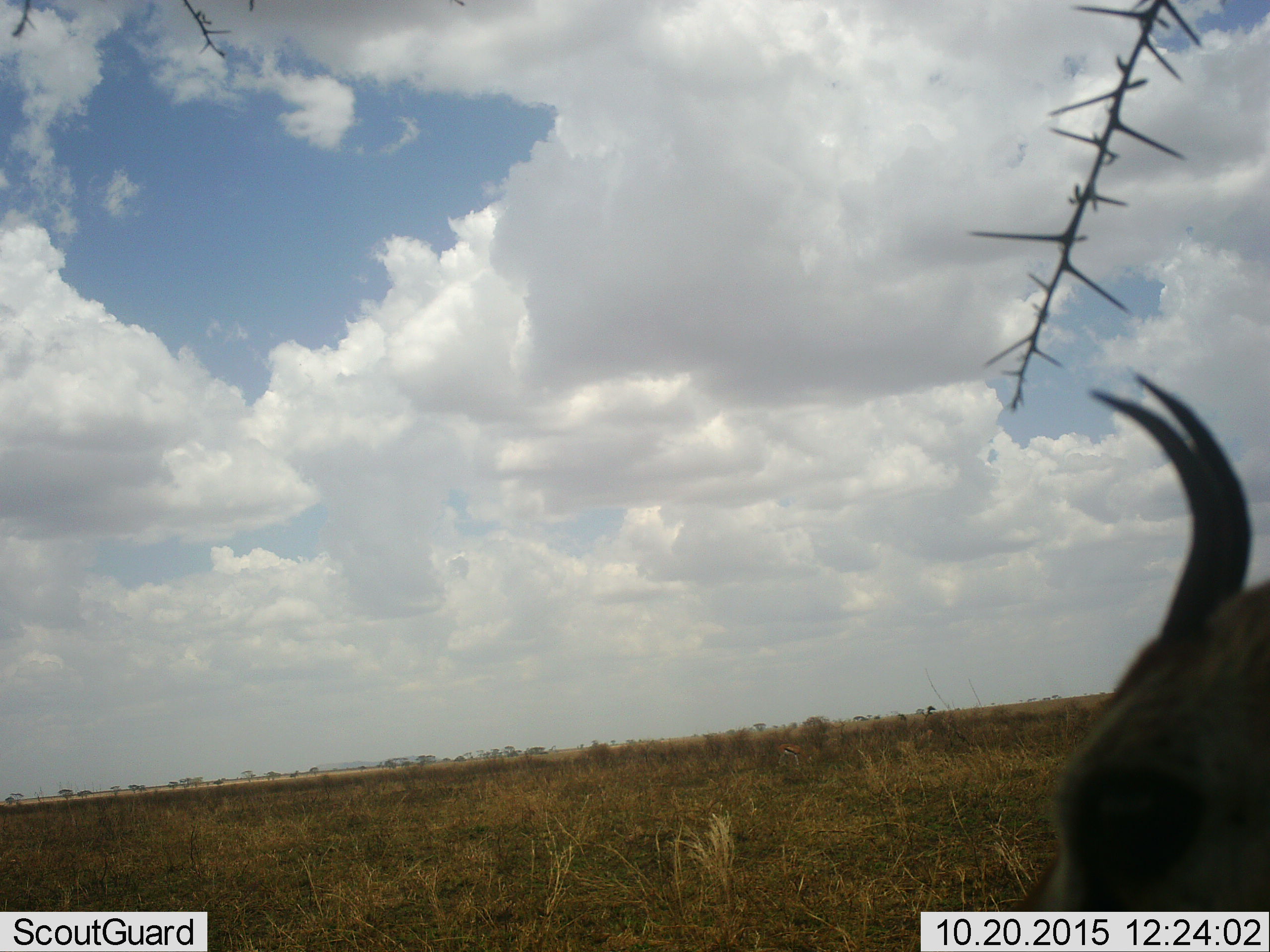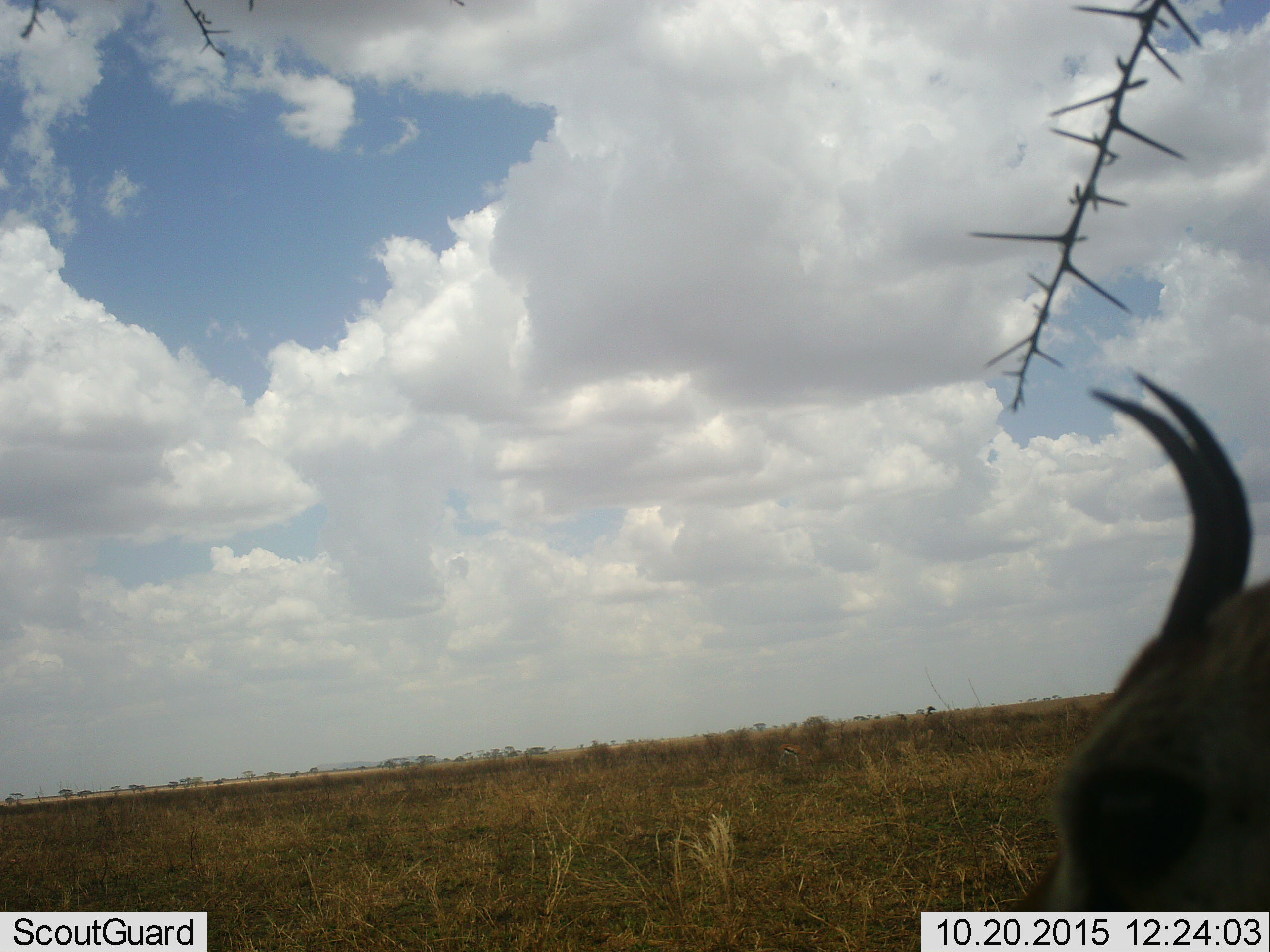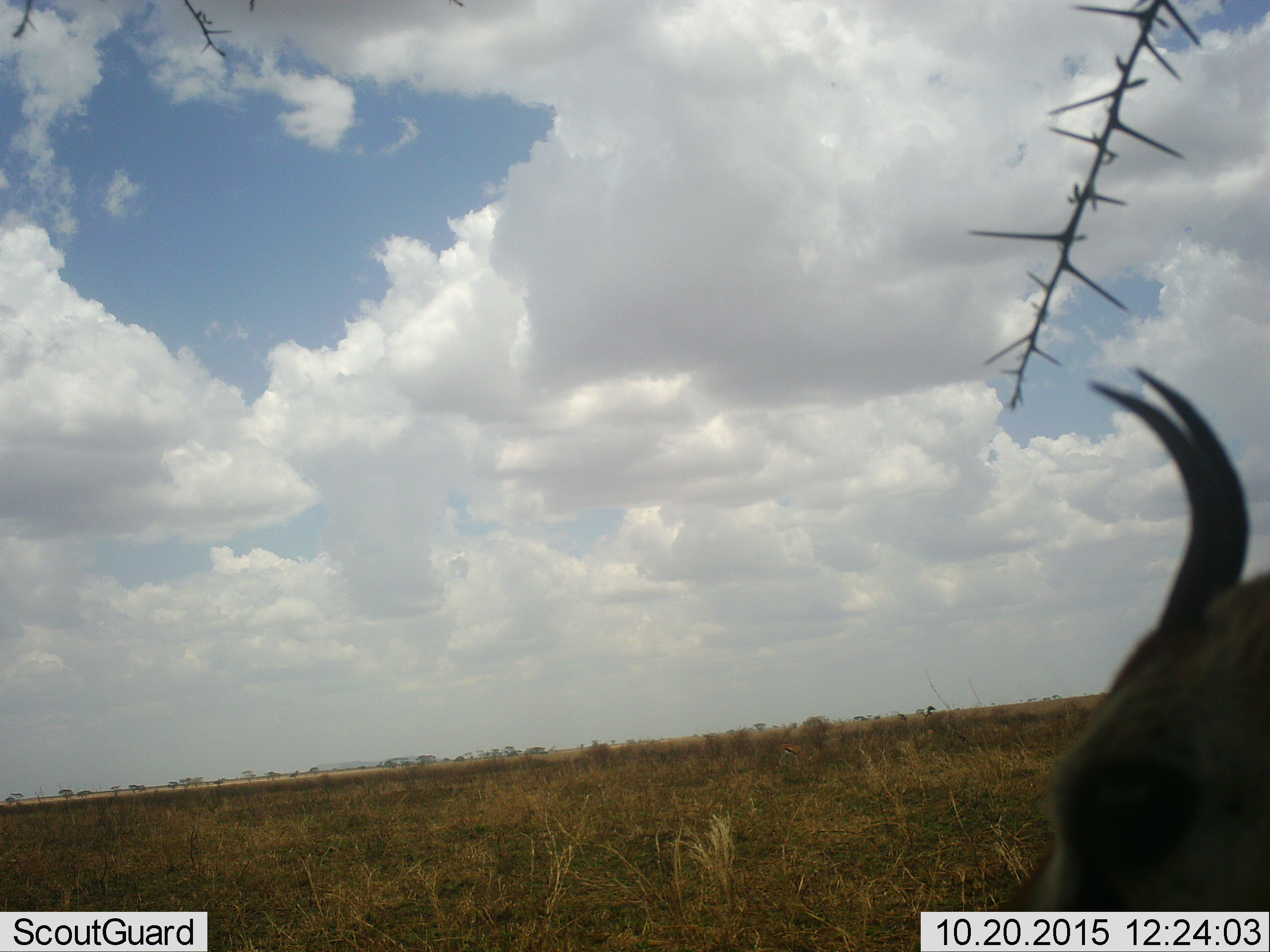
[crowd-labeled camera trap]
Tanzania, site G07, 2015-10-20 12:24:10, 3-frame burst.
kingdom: Animalia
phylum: Chordata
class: Mammalia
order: Artiodactyla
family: Bovidae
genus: Eudorcas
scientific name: Eudorcas thomsonii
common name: thomson's gazelle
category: gazellethomsons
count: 2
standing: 100%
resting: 0%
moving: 33%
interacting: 0%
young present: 0%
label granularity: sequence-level